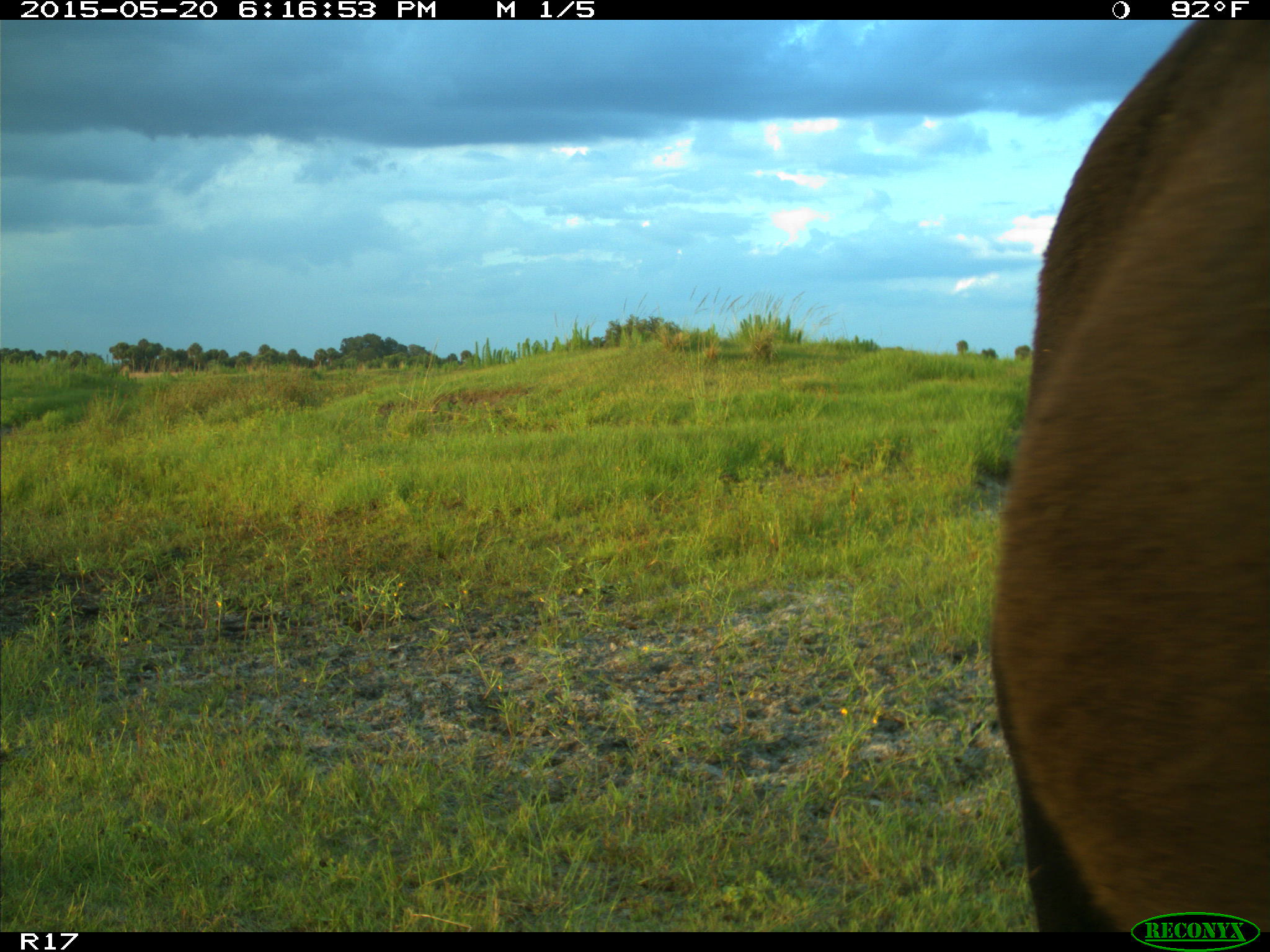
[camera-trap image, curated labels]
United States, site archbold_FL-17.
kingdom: Animalia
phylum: Chordata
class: Mammalia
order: Artiodactyla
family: Bovidae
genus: Bos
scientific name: Bos taurus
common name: domestic cow